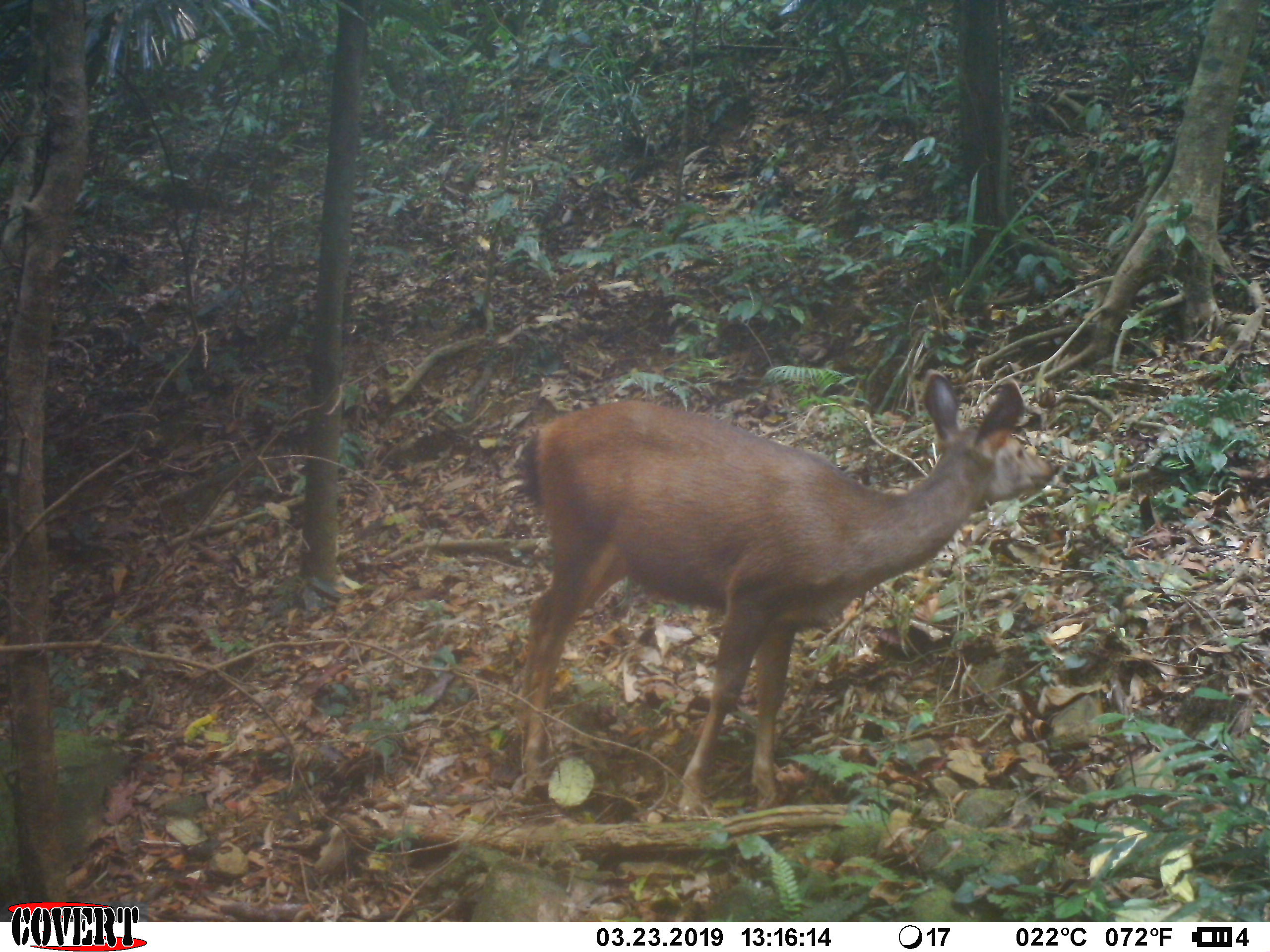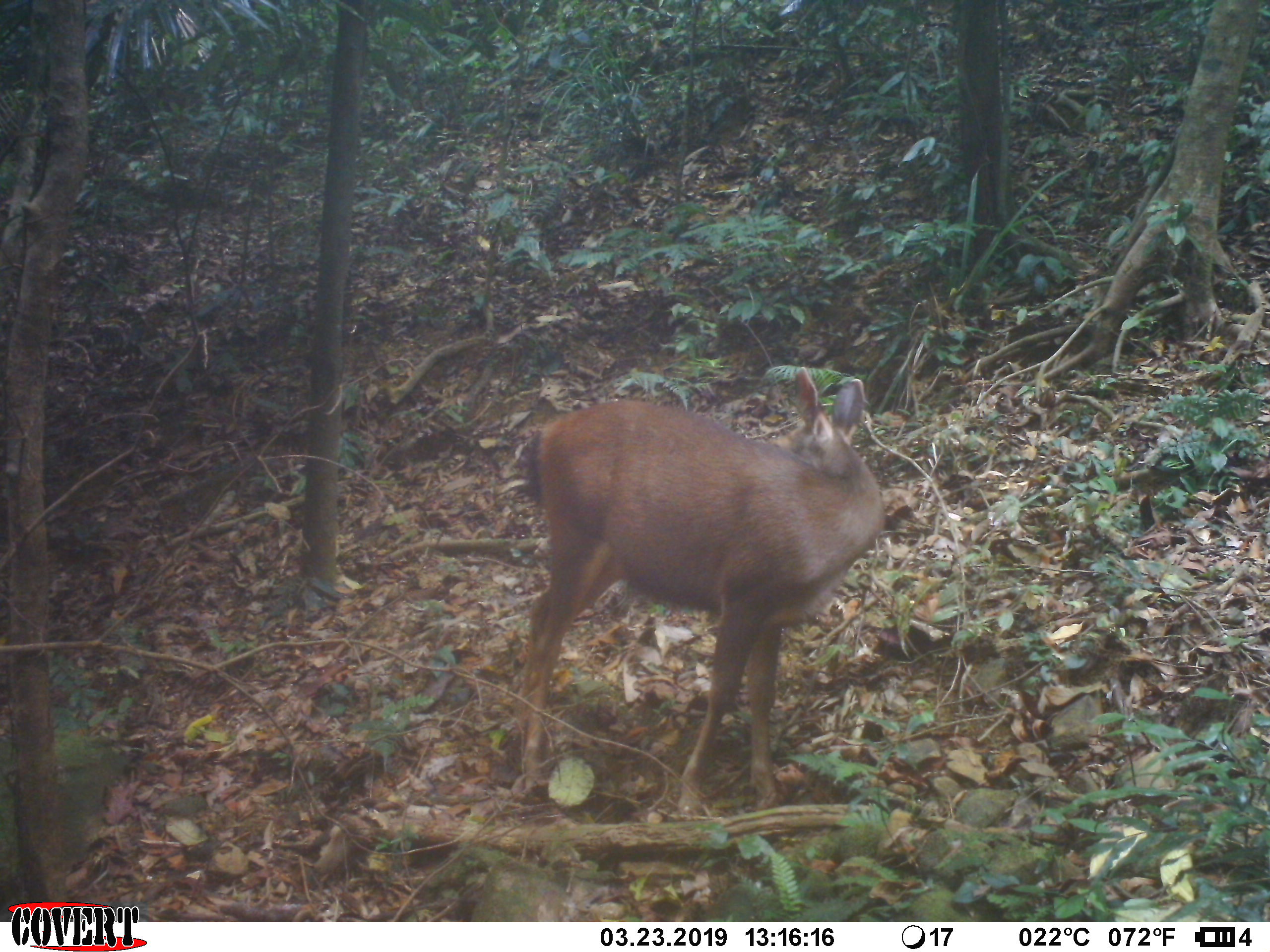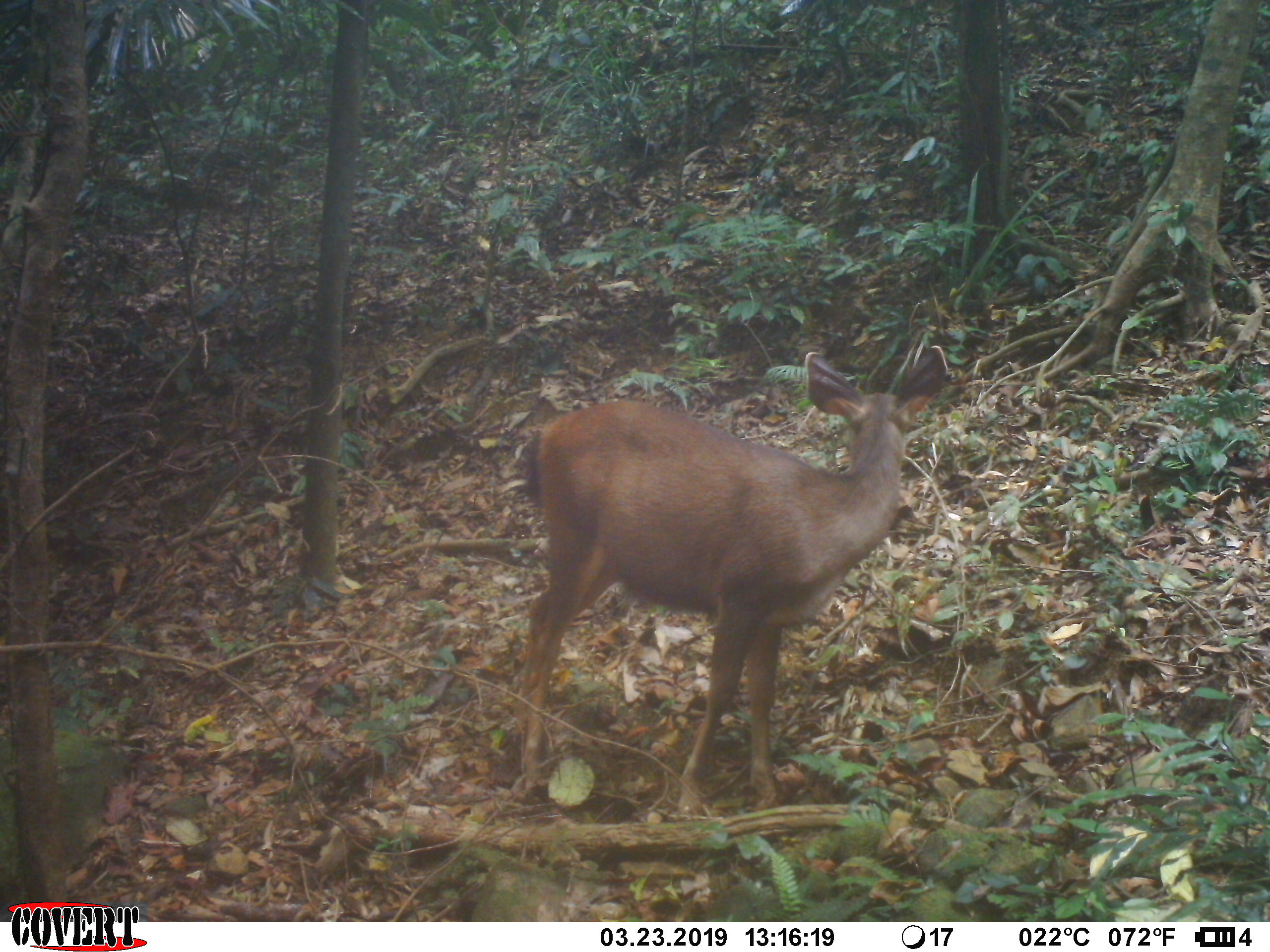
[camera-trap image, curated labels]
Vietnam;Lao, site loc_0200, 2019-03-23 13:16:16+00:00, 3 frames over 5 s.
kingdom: Animalia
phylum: Chordata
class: Mammalia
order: Artiodactyla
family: Cervidae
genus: Rusa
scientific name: Rusa unicolor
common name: sambar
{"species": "sambar (Rusa unicolor)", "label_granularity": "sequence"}